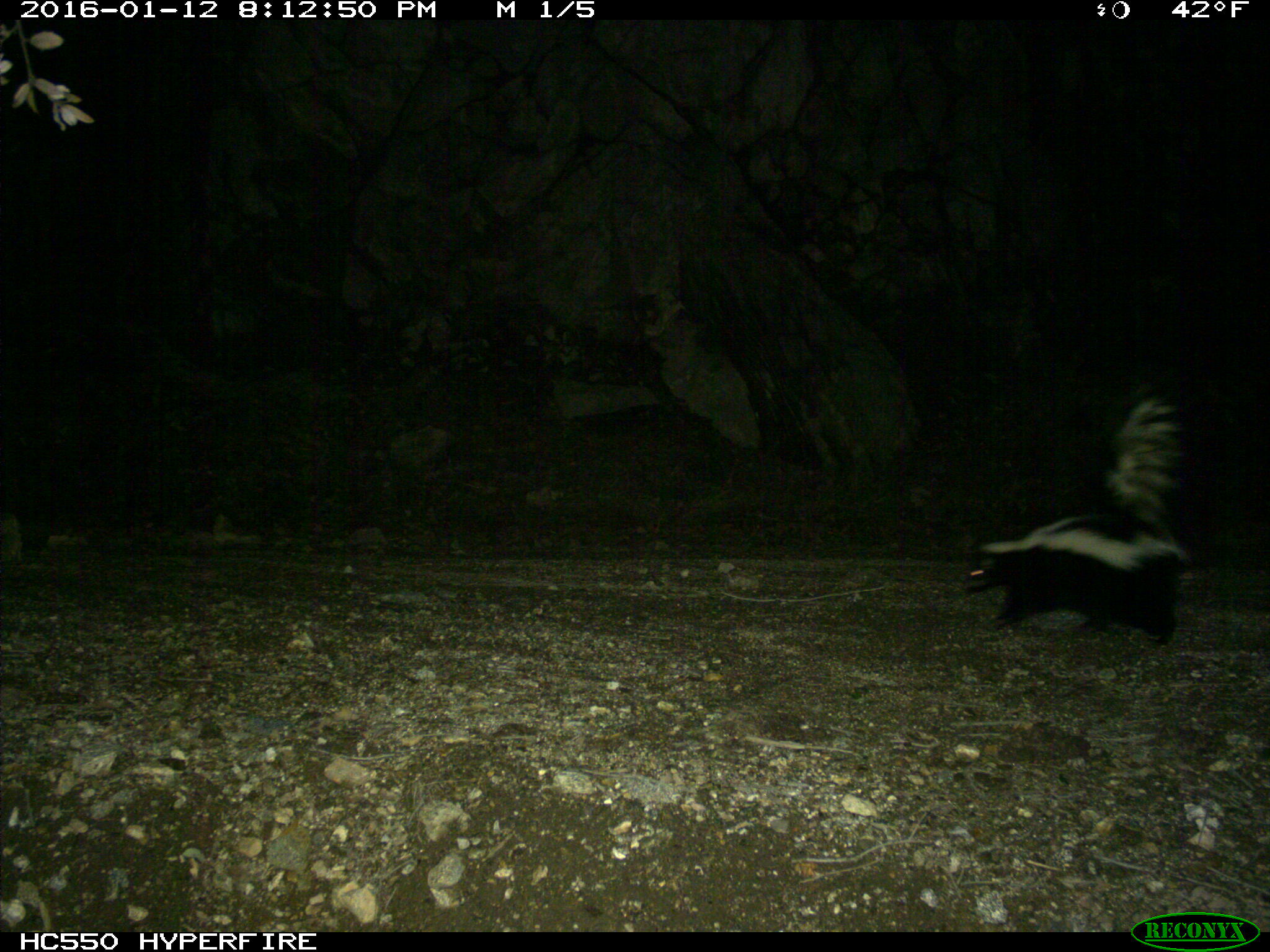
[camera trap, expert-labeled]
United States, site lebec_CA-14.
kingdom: Animalia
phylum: Chordata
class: Mammalia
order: Carnivora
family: Mephitidae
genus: Mephitis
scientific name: Mephitis mephitis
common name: striped skunk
Mephitis mephitis (striped skunk).